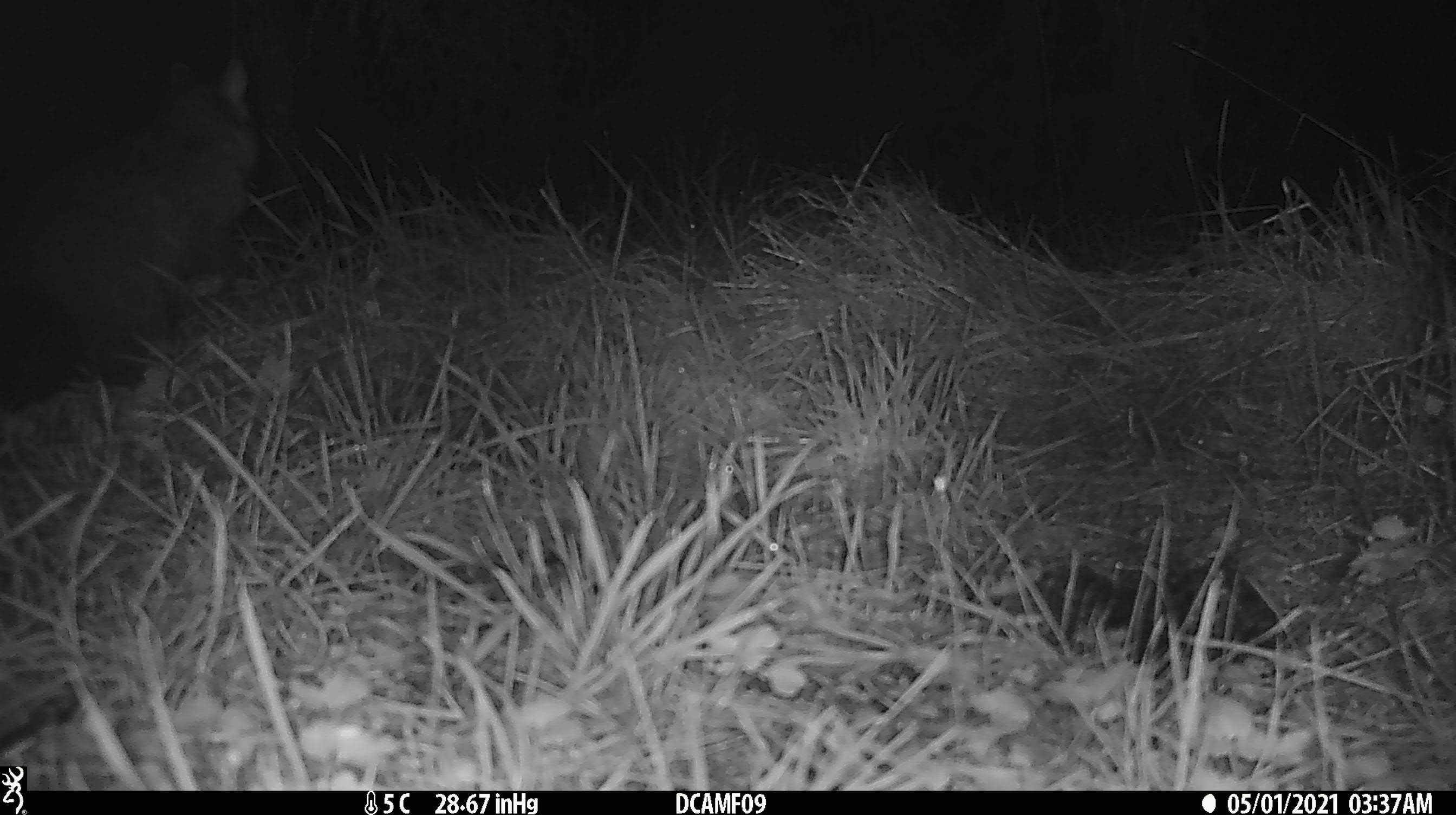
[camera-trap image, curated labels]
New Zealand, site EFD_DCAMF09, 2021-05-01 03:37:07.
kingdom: Animalia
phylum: Chordata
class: Mammalia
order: Diprotodontia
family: Phalangeridae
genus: Trichosurus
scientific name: Trichosurus vulpecula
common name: common brushtail possum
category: possum